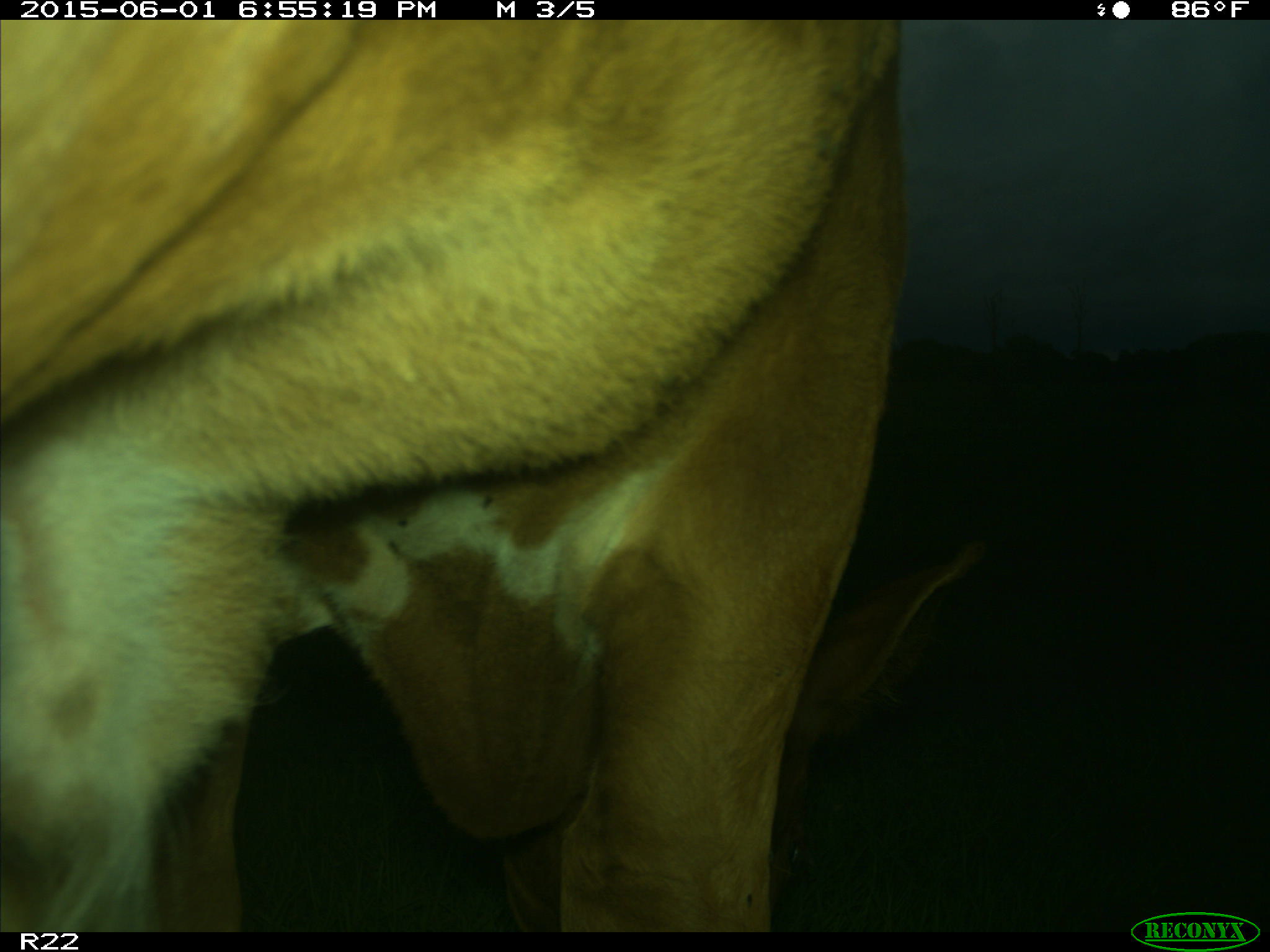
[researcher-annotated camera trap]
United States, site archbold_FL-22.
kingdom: Animalia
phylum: Chordata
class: Mammalia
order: Artiodactyla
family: Bovidae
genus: Bos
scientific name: Bos taurus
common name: domestic cow